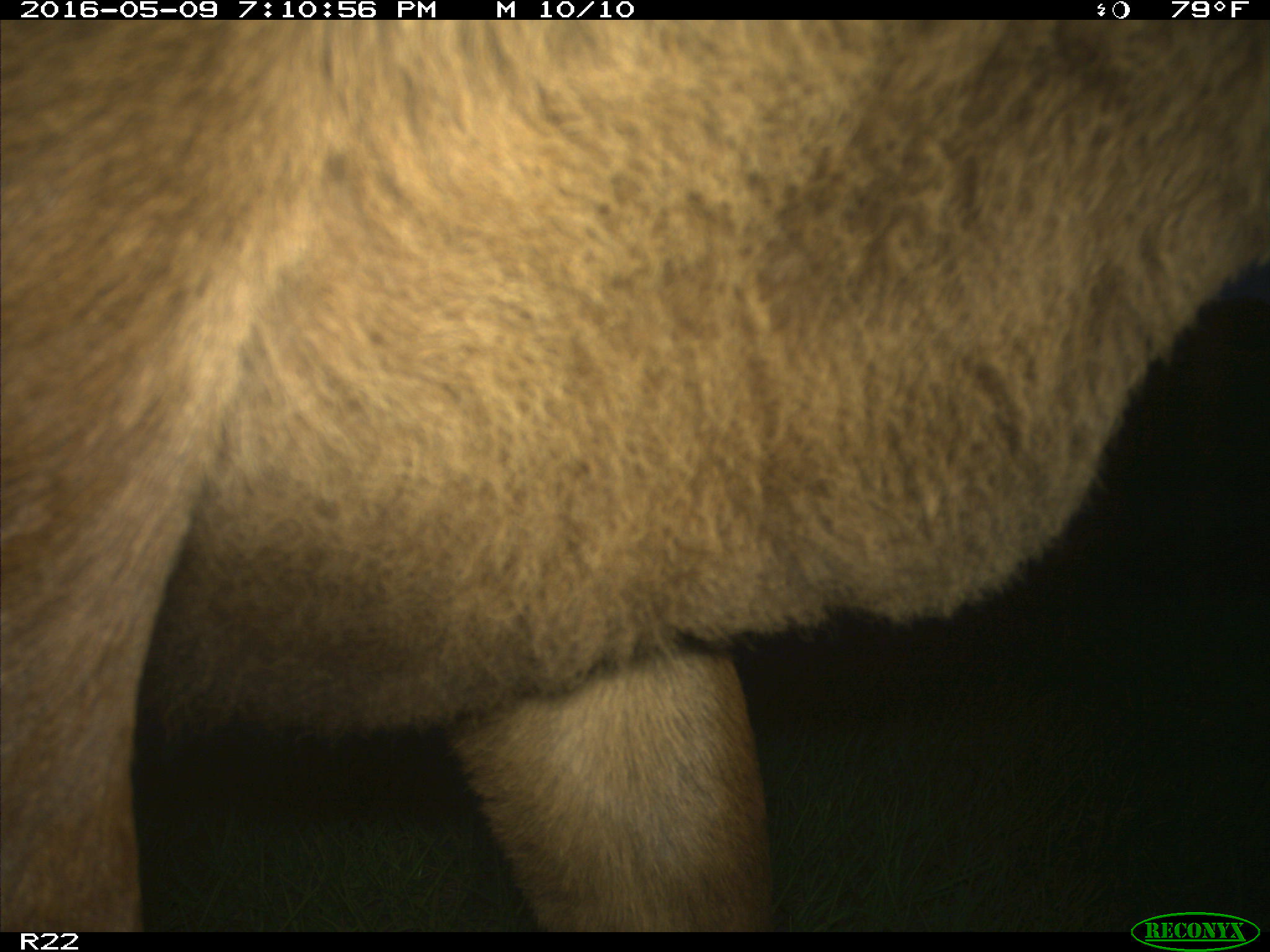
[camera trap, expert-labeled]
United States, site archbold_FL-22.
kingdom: Animalia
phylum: Chordata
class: Mammalia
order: Artiodactyla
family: Bovidae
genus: Bos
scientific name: Bos taurus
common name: domestic cow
Bos taurus (domestic cow).